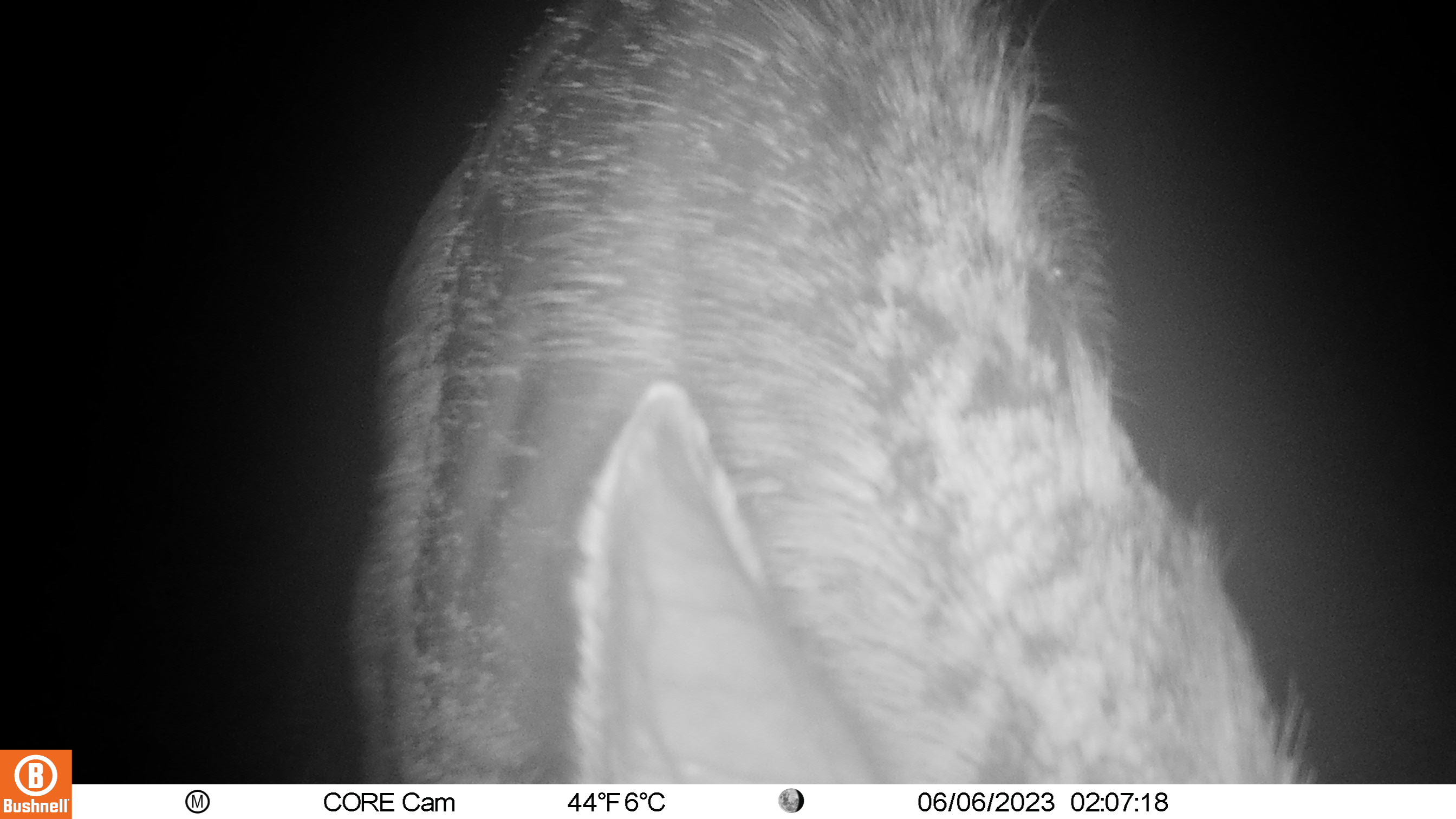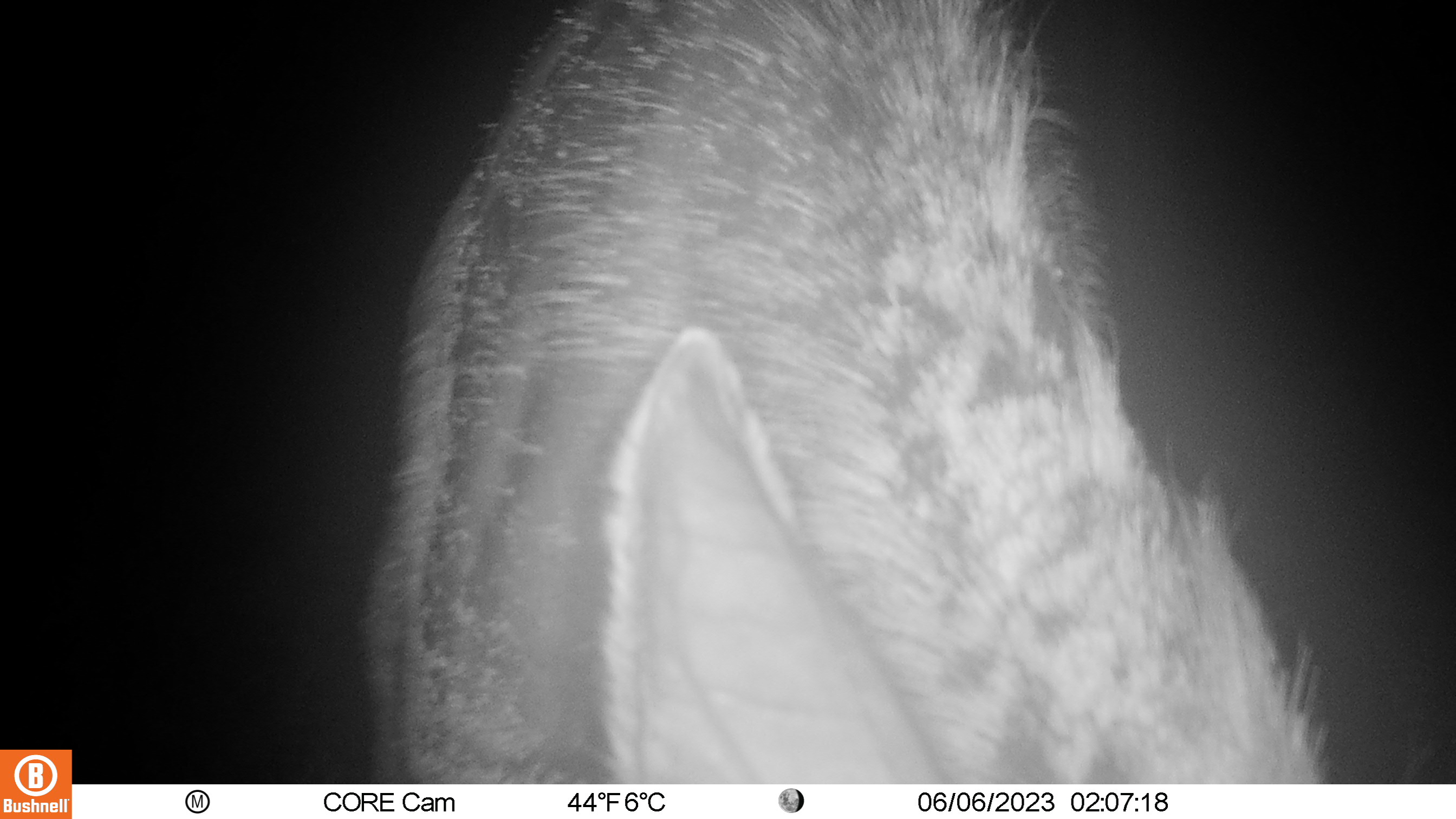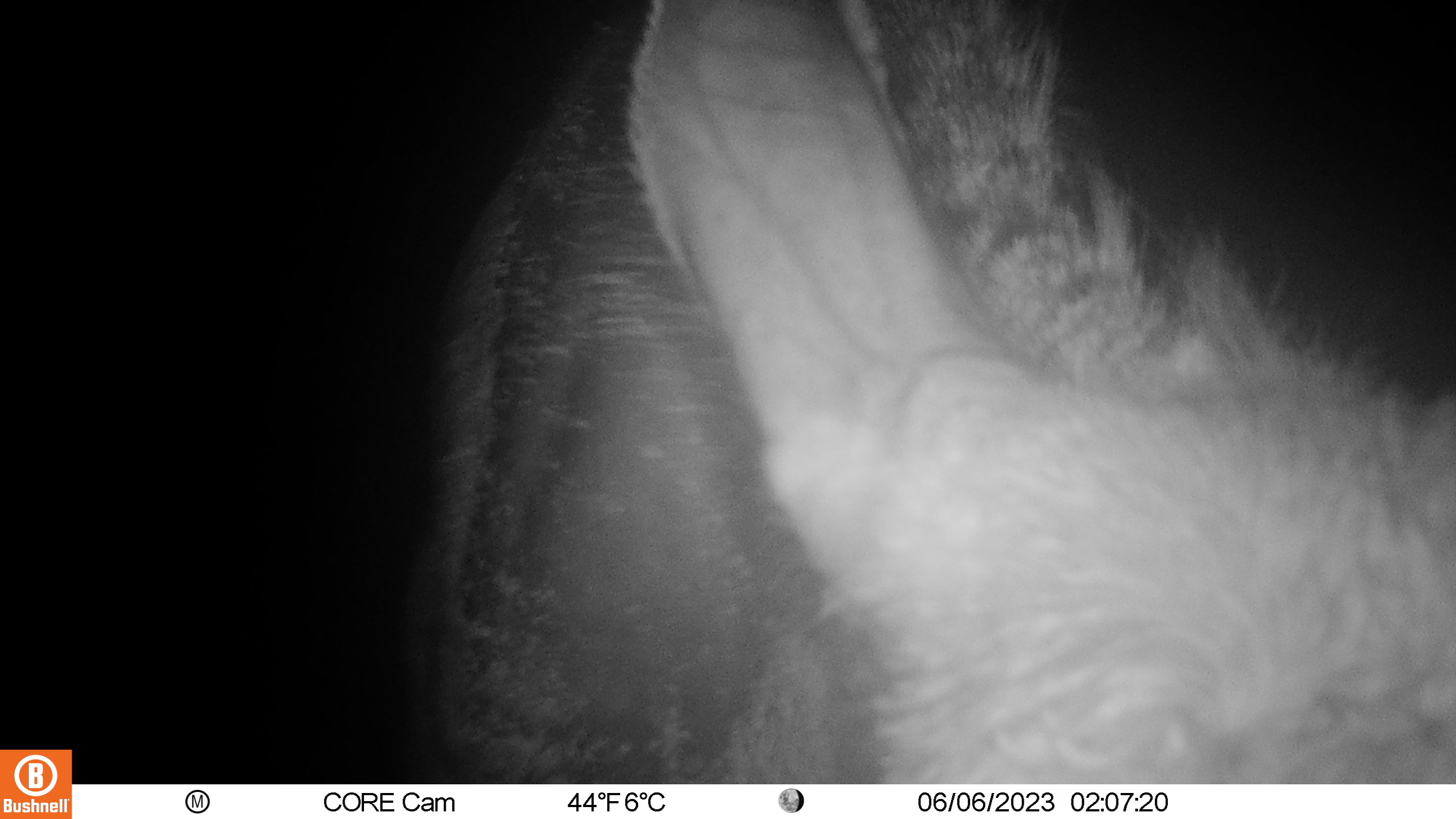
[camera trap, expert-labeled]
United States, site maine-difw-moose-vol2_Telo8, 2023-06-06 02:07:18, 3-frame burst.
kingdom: Animalia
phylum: Chordata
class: Mammalia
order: Artiodactyla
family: Cervidae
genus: Alces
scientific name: Alces alces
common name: moose